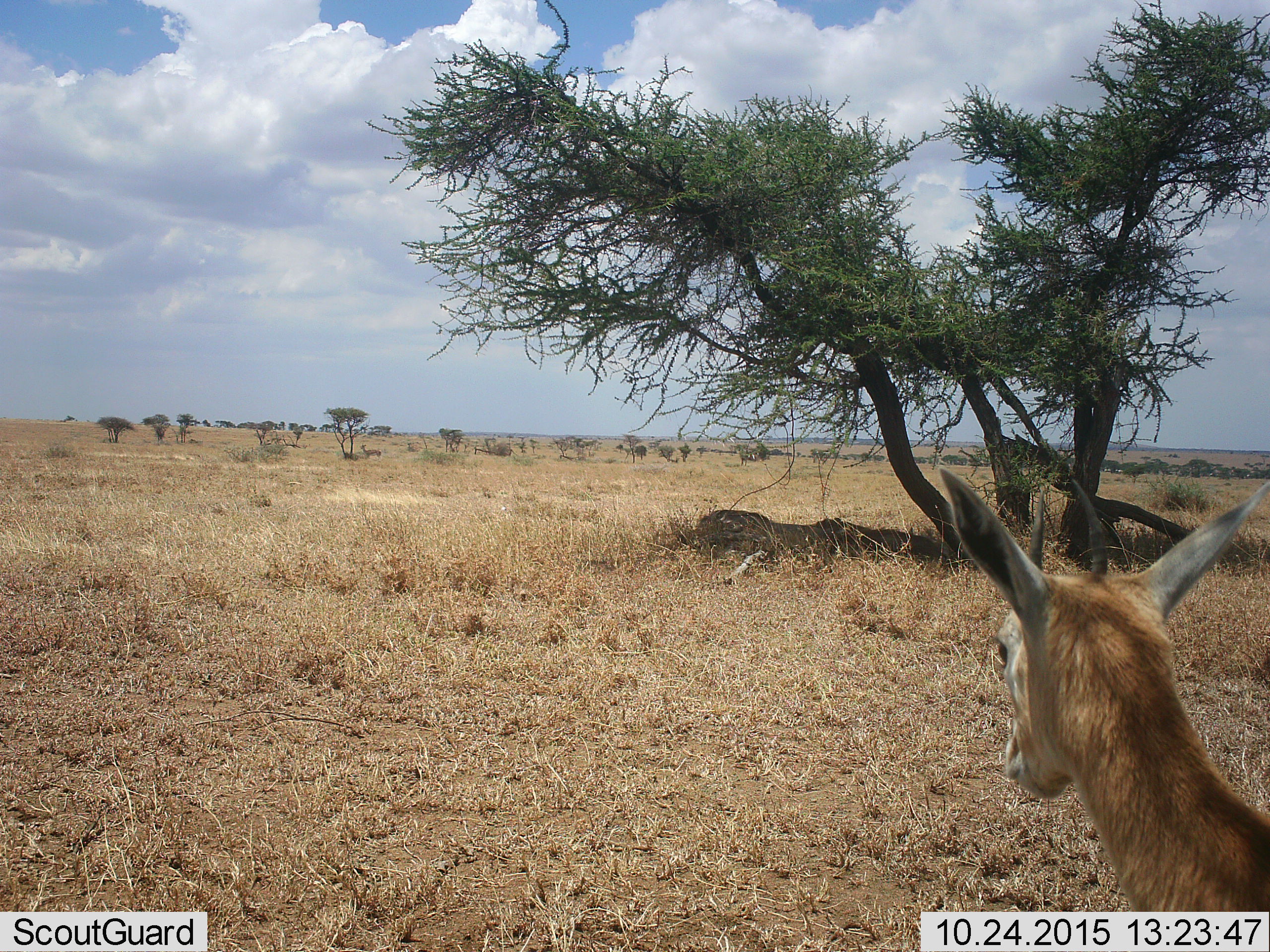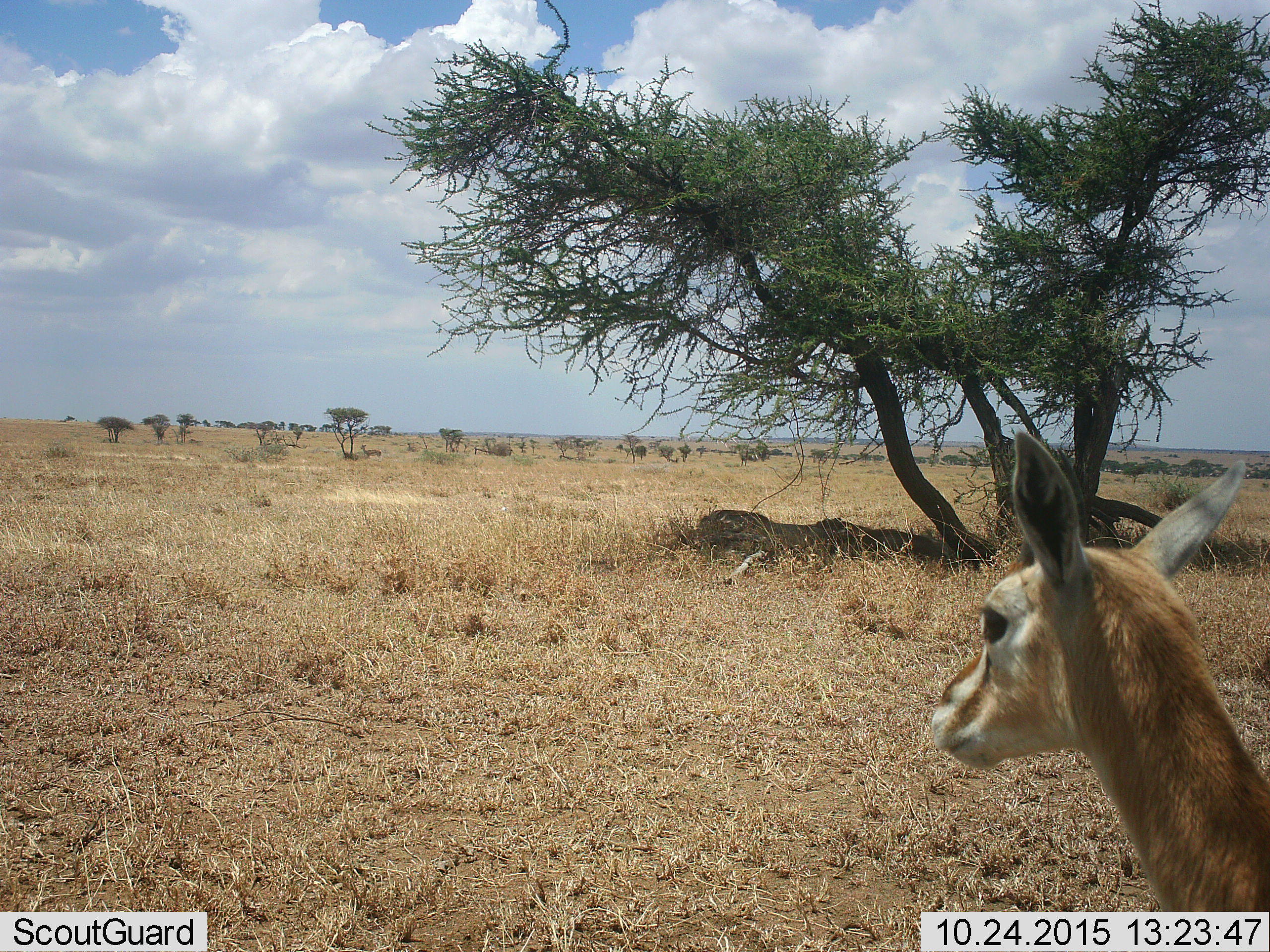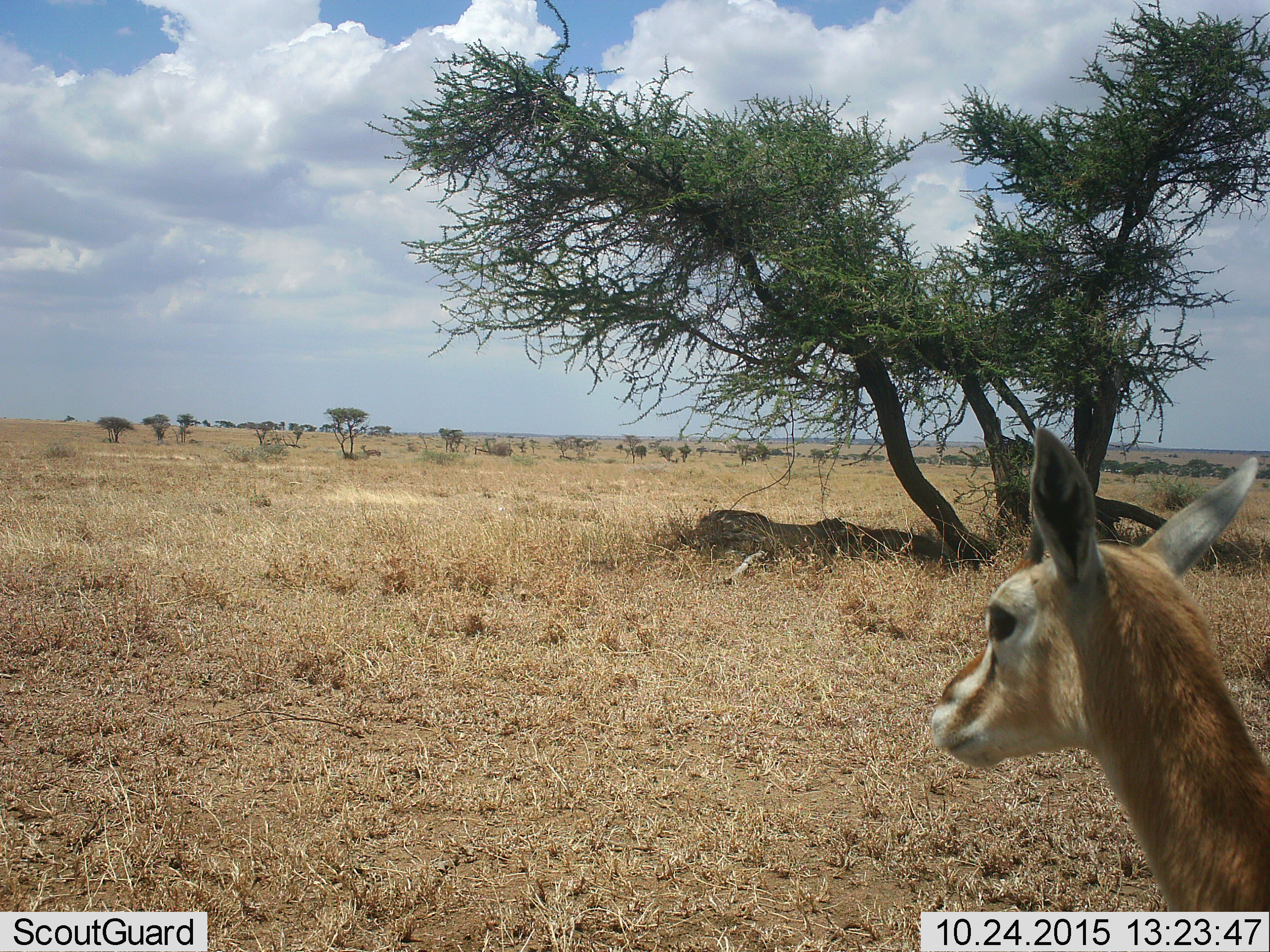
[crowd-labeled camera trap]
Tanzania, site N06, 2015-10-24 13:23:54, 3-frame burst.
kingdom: Animalia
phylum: Chordata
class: Mammalia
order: Artiodactyla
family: Bovidae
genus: Eudorcas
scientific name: Eudorcas thomsonii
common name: thomson's gazelle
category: gazellethomsons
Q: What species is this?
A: Gazellethomsons (thomson's gazelle) (Eudorcas thomsonii).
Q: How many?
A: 1.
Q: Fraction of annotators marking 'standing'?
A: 100%.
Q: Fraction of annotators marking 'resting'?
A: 0%.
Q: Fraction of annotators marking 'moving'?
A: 0%.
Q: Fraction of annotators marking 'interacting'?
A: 0%.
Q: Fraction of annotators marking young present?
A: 0%.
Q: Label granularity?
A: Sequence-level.